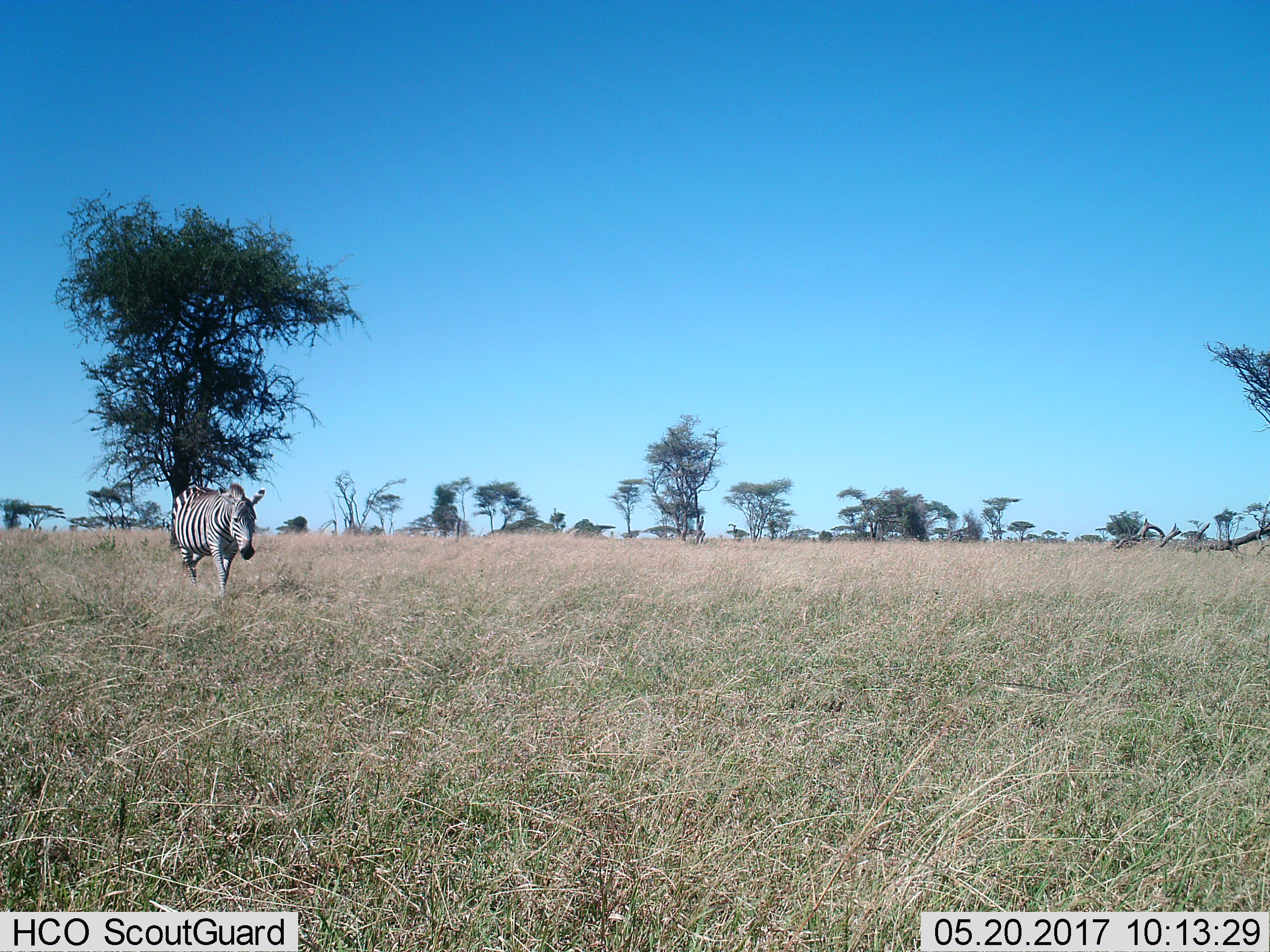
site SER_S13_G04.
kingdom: Animalia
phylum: Chordata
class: Mammalia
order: Perissodactyla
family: Equidae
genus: Equus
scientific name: Equus quagga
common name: plains zebra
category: zebraplains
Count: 1.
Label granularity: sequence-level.